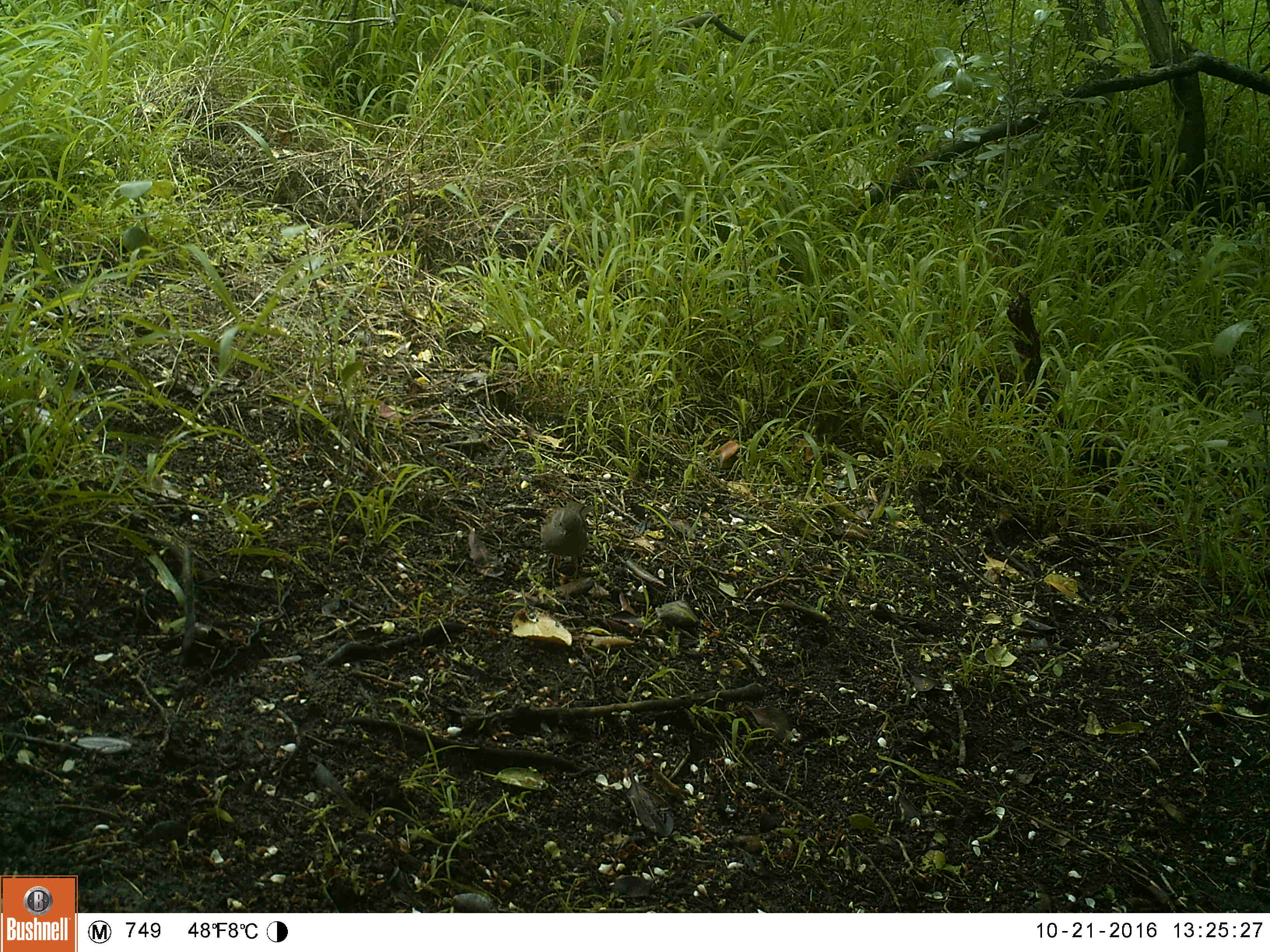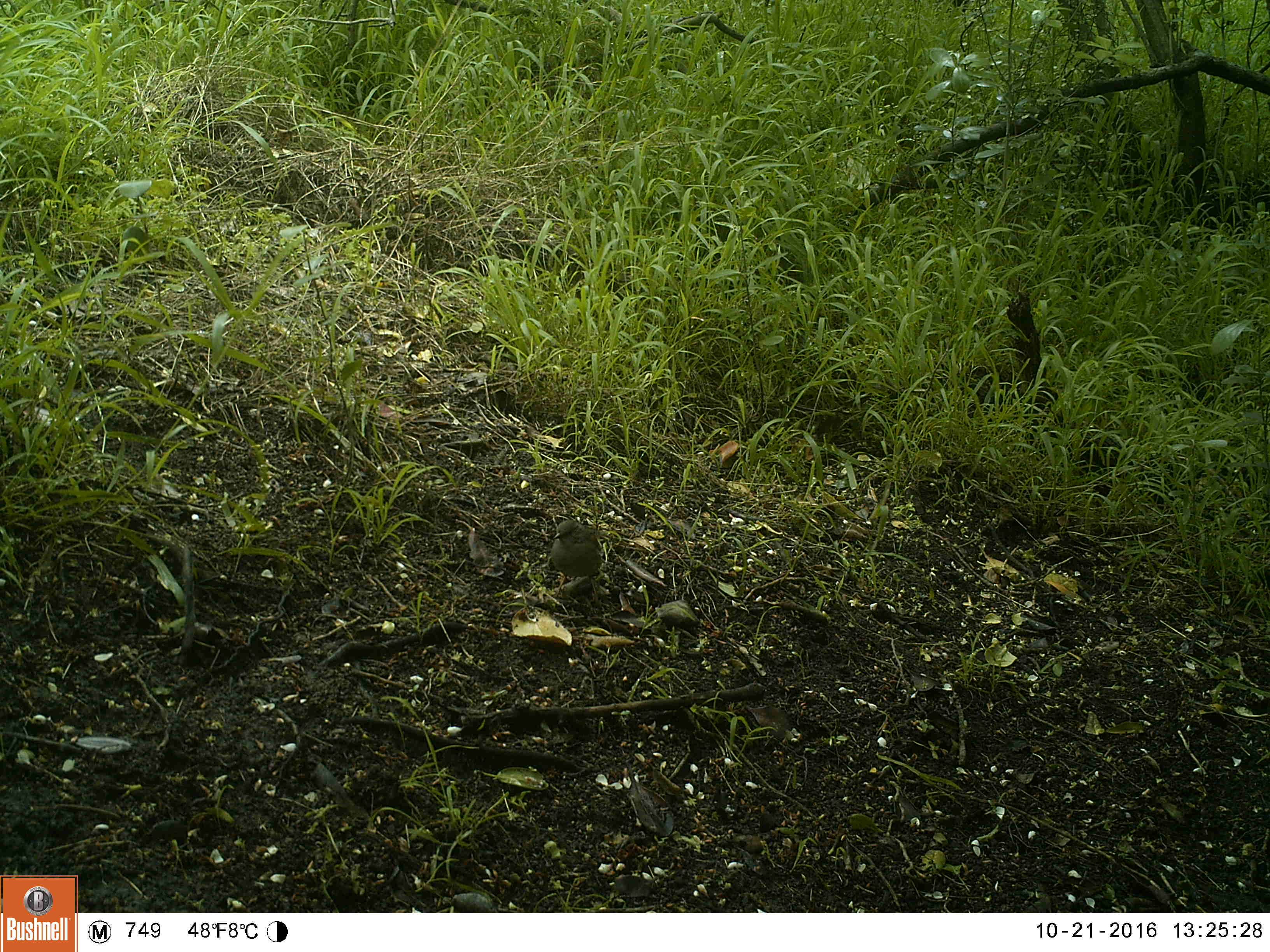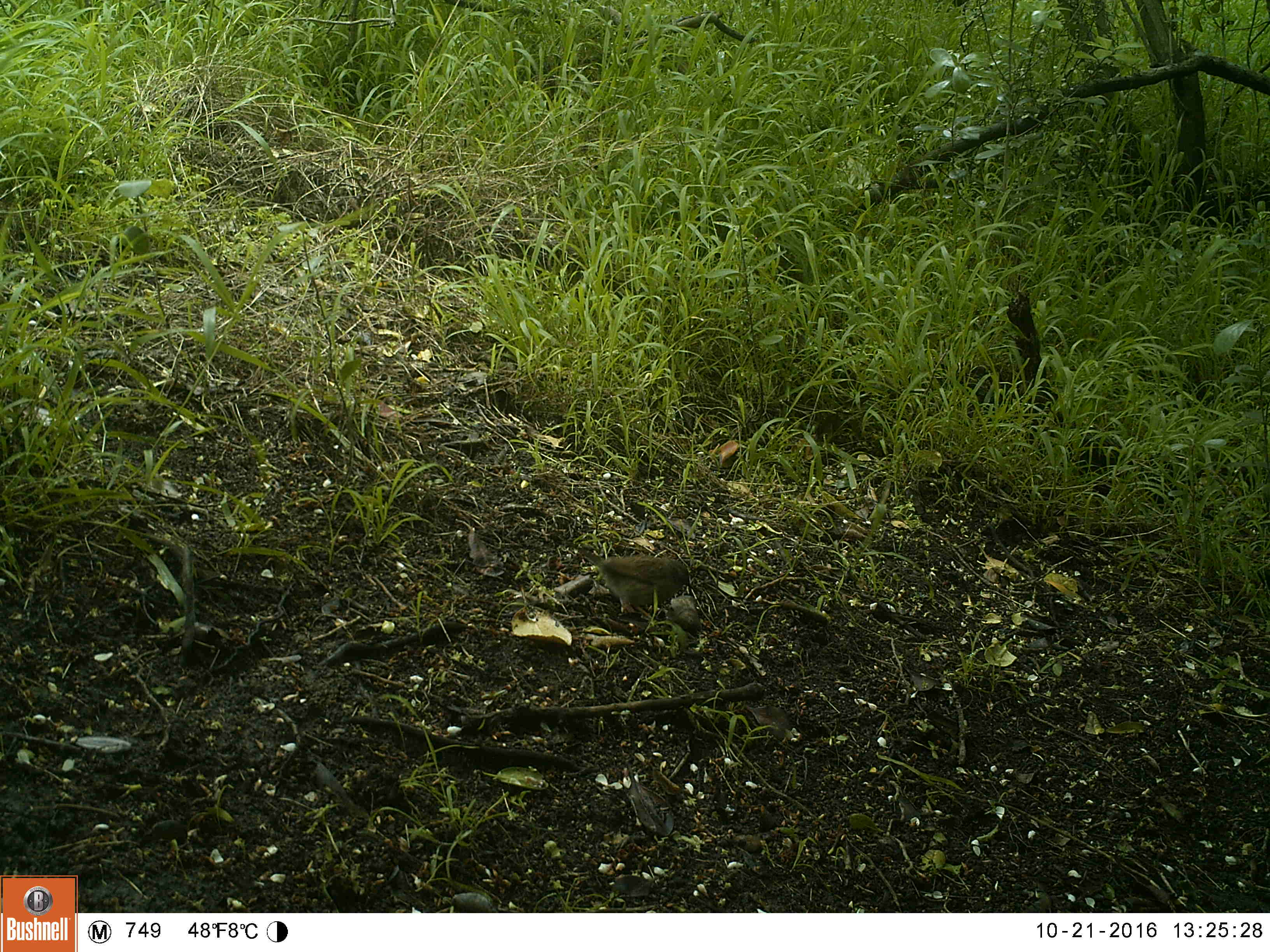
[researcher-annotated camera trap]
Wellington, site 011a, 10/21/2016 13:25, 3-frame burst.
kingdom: Animalia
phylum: Chordata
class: Aves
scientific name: Aves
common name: bird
Bird (Aves).